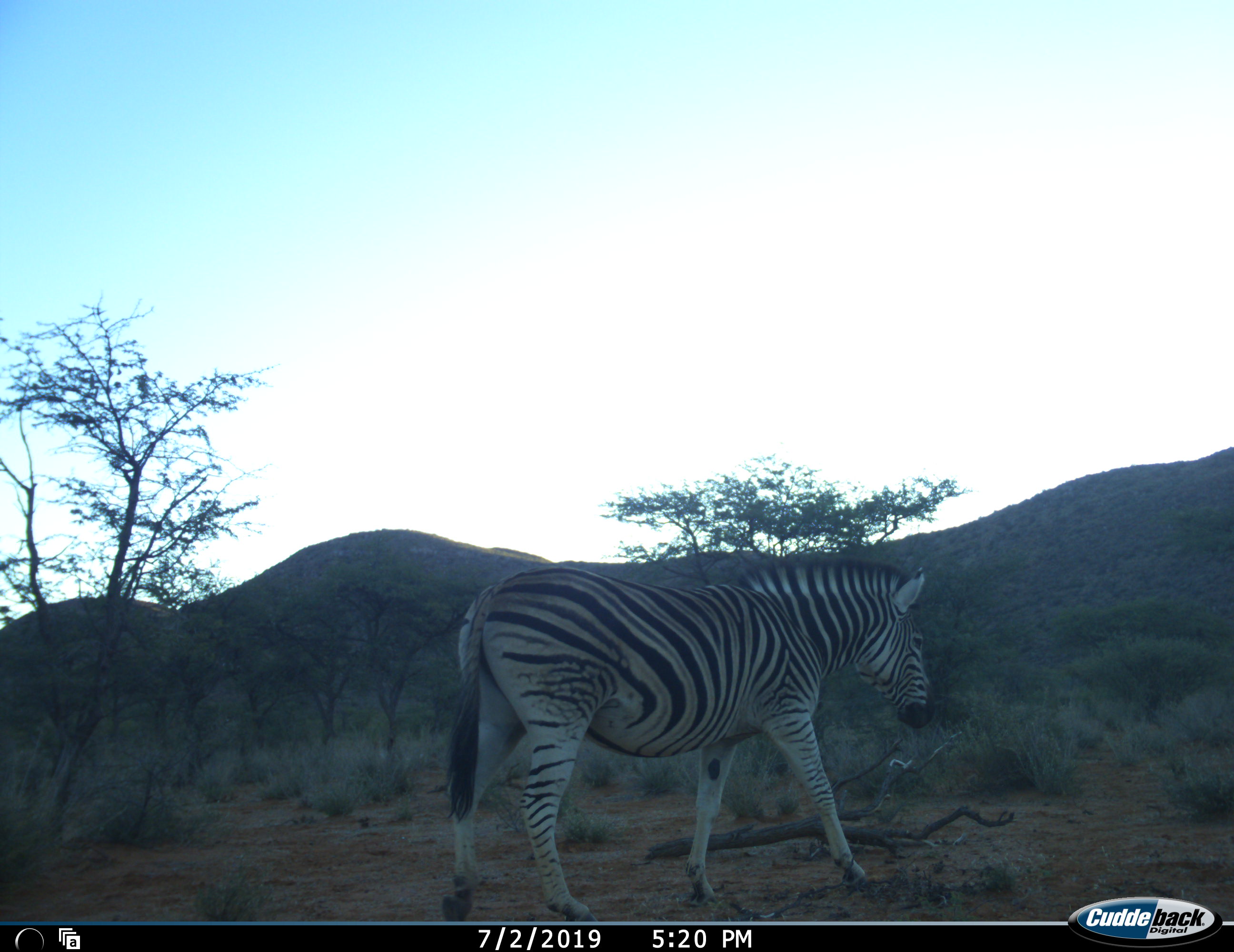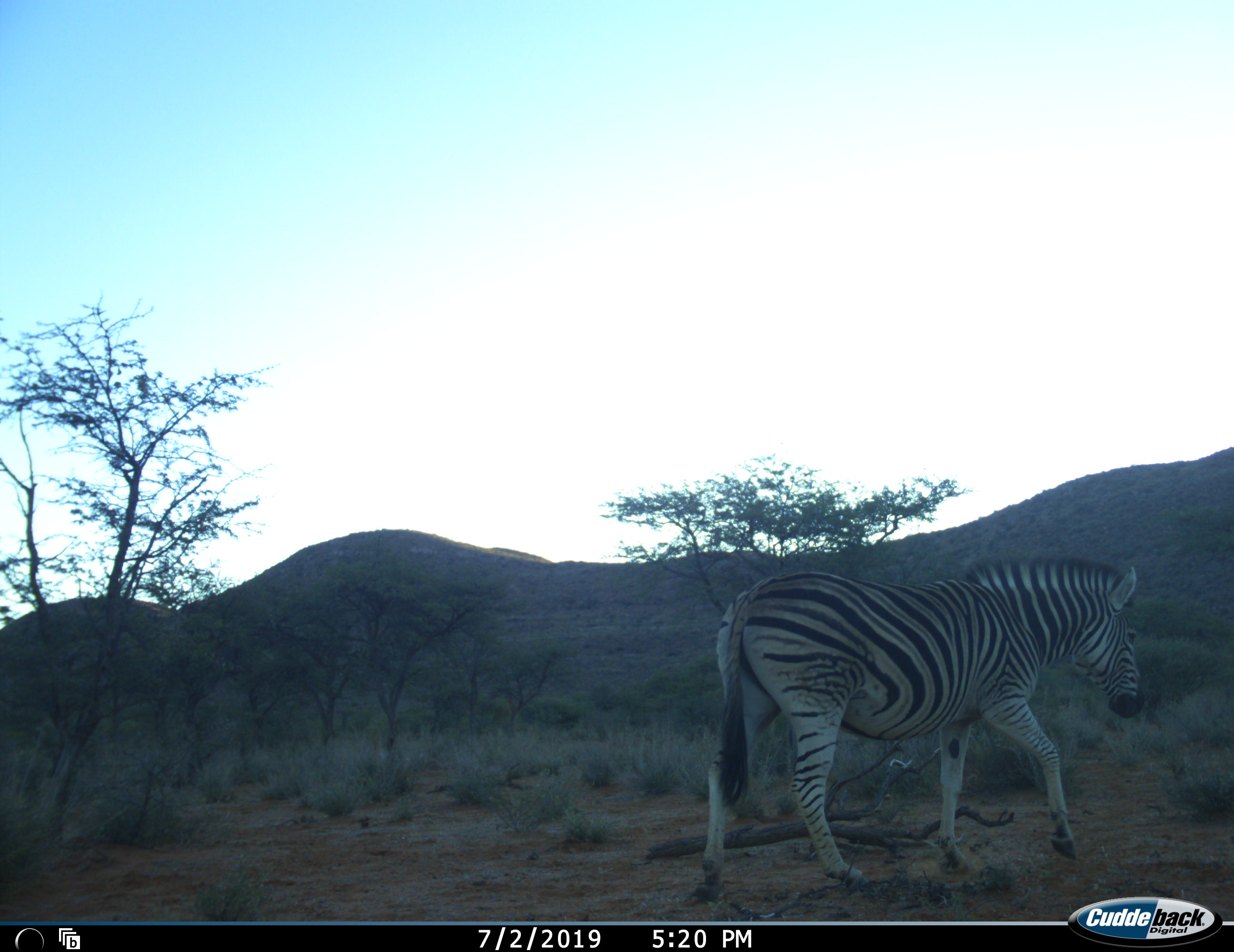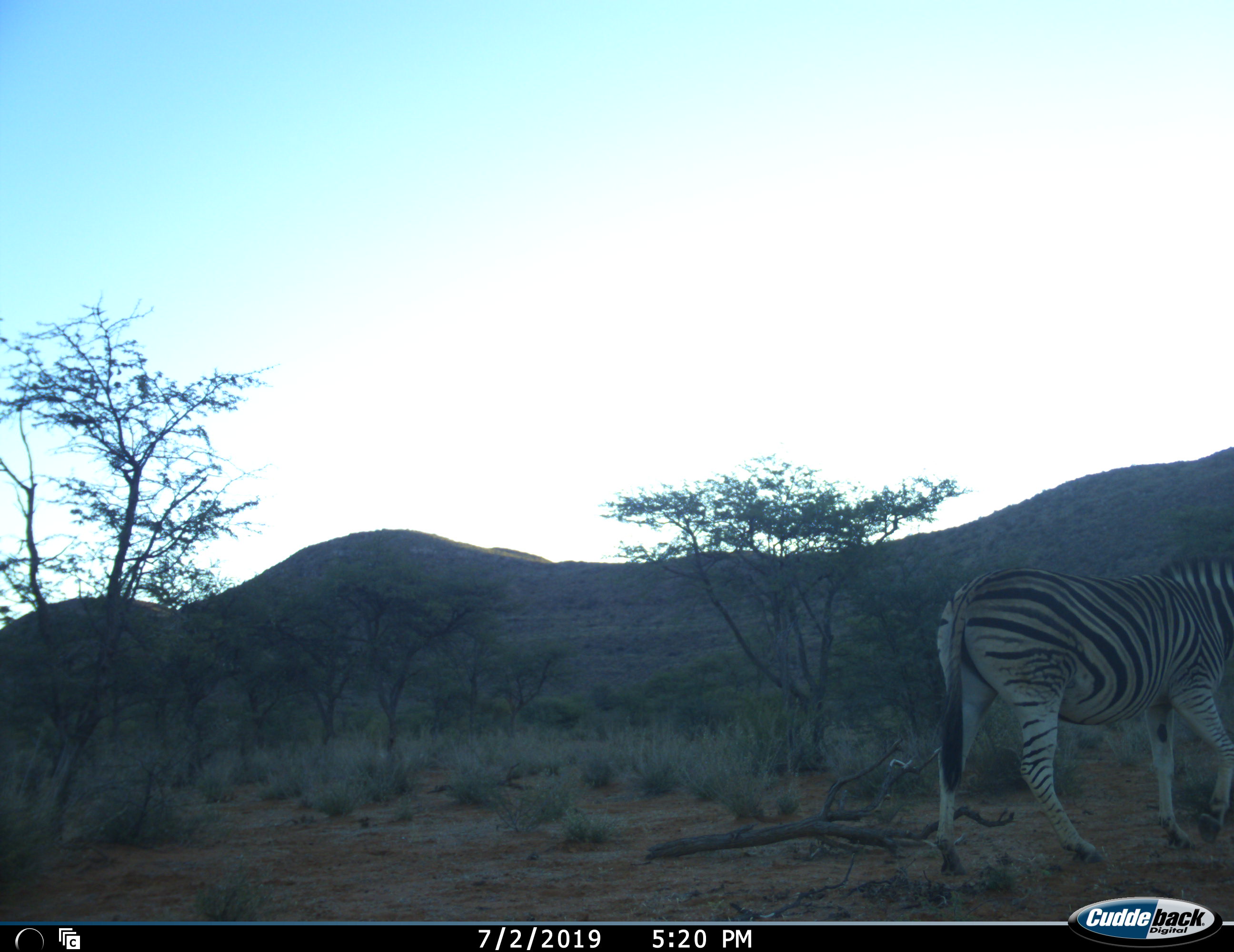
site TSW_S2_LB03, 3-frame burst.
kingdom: Animalia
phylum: Chordata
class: Mammalia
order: Perissodactyla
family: Equidae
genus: Equus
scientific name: Equus quagga burchellii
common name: burchell's zebra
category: zebraburchells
Zebraburchells (burchell's zebra) (Equus quagga burchellii), count 1. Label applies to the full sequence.